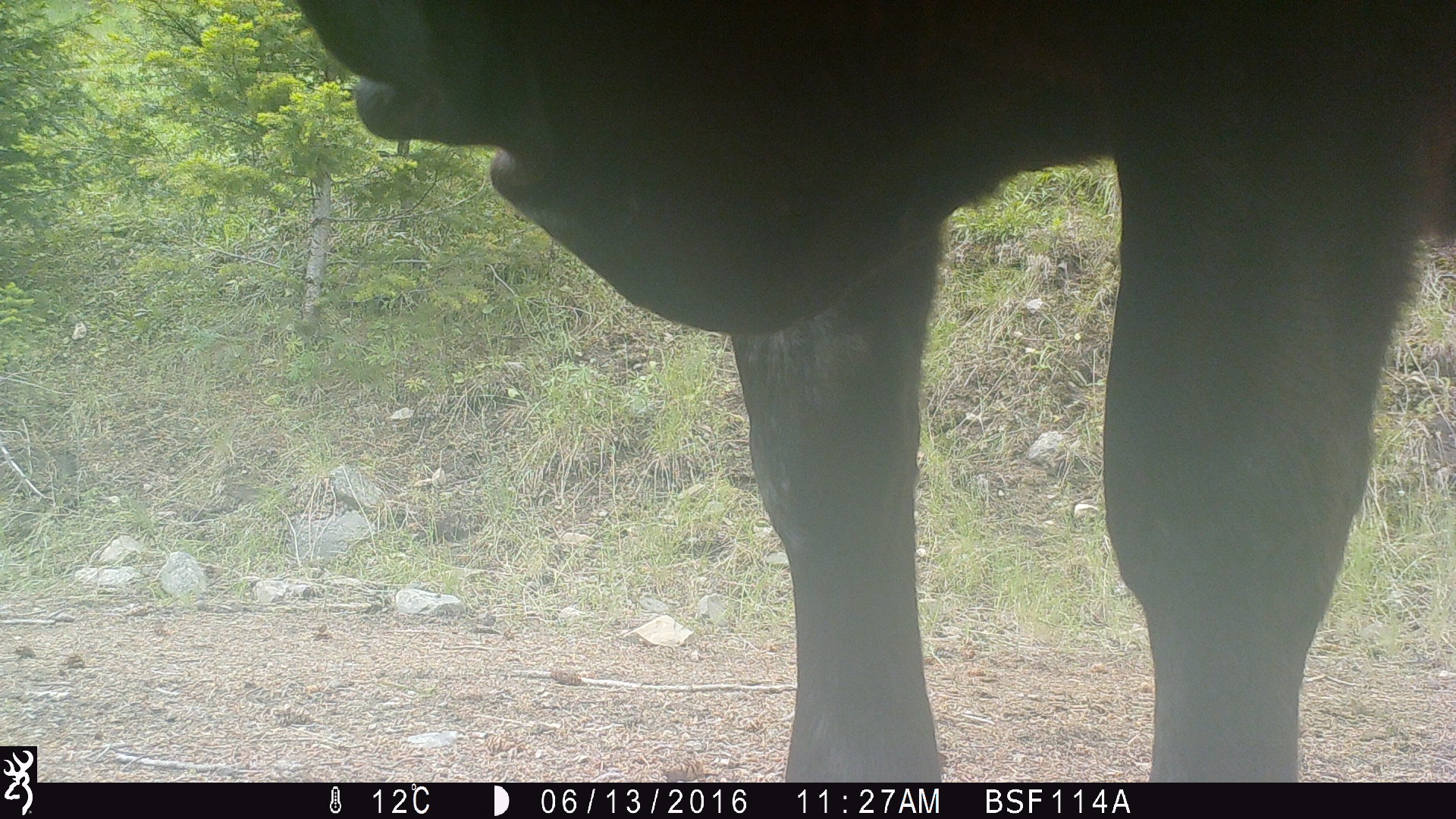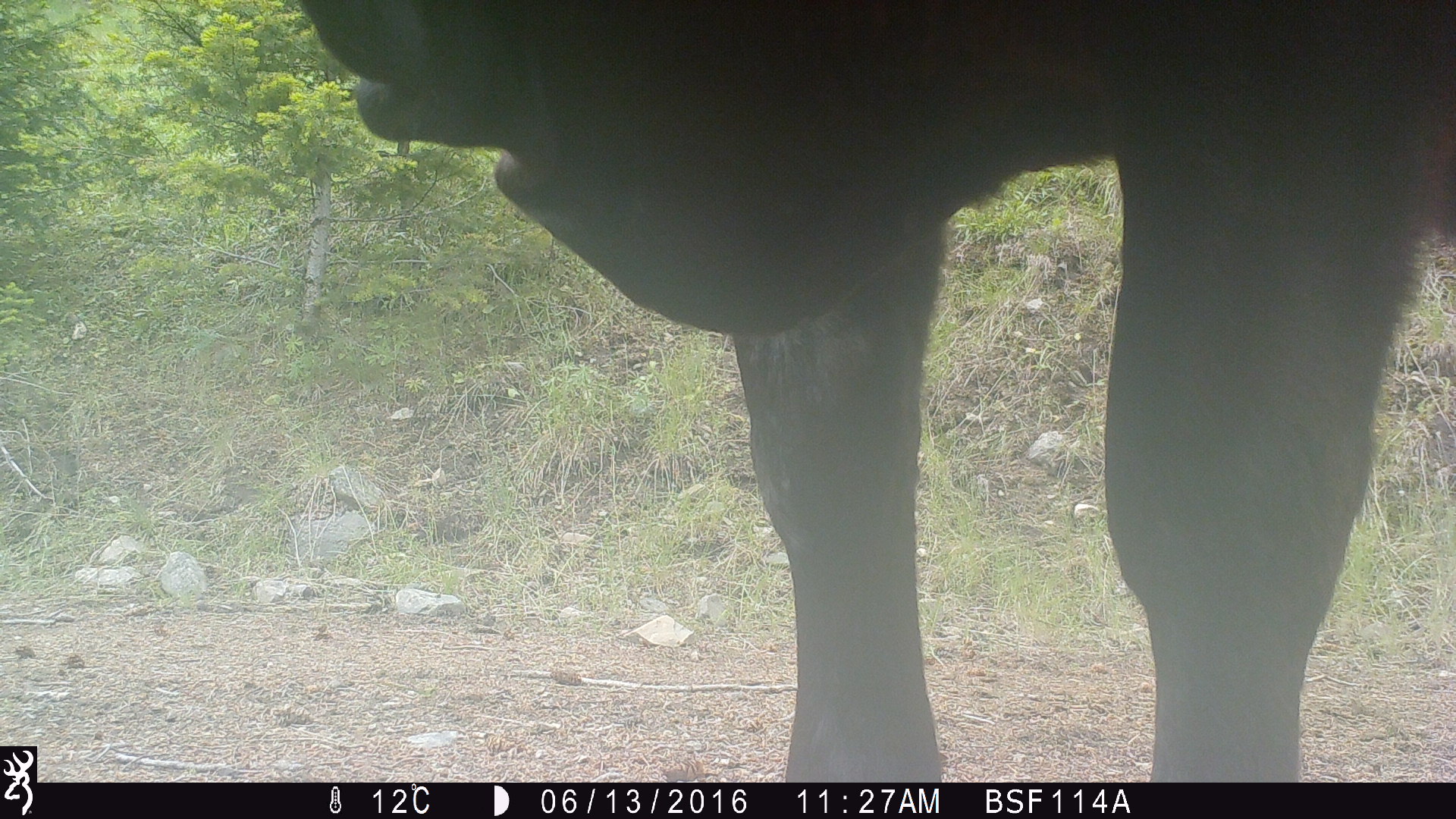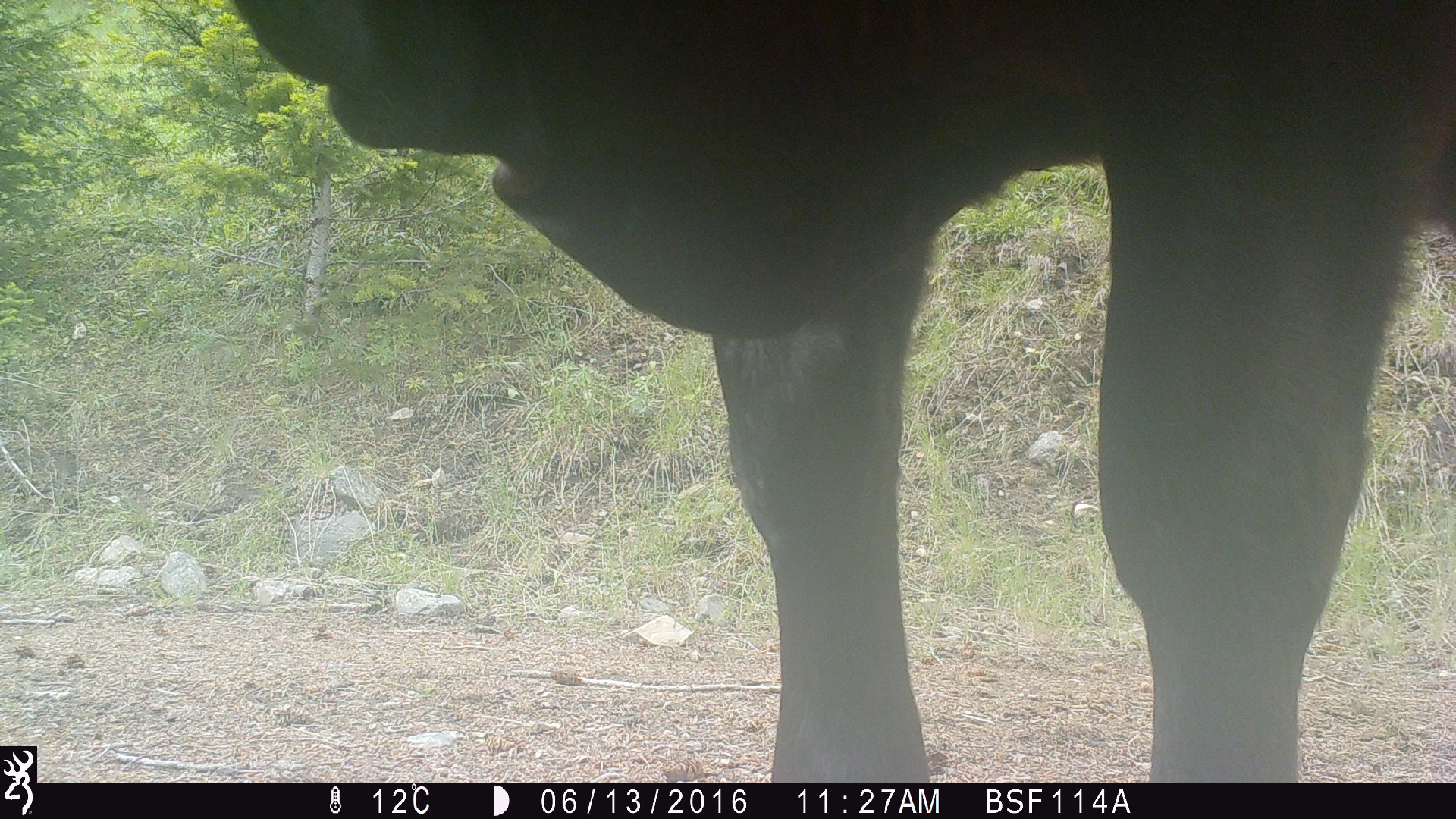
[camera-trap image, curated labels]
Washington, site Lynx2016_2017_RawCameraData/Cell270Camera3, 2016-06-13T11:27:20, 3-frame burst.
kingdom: Animalia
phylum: Chordata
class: Mammalia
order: Artiodactyla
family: Bovidae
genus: Bos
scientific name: Bos taurus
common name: domestic cattle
Domestic cattle (Bos taurus). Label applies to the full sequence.